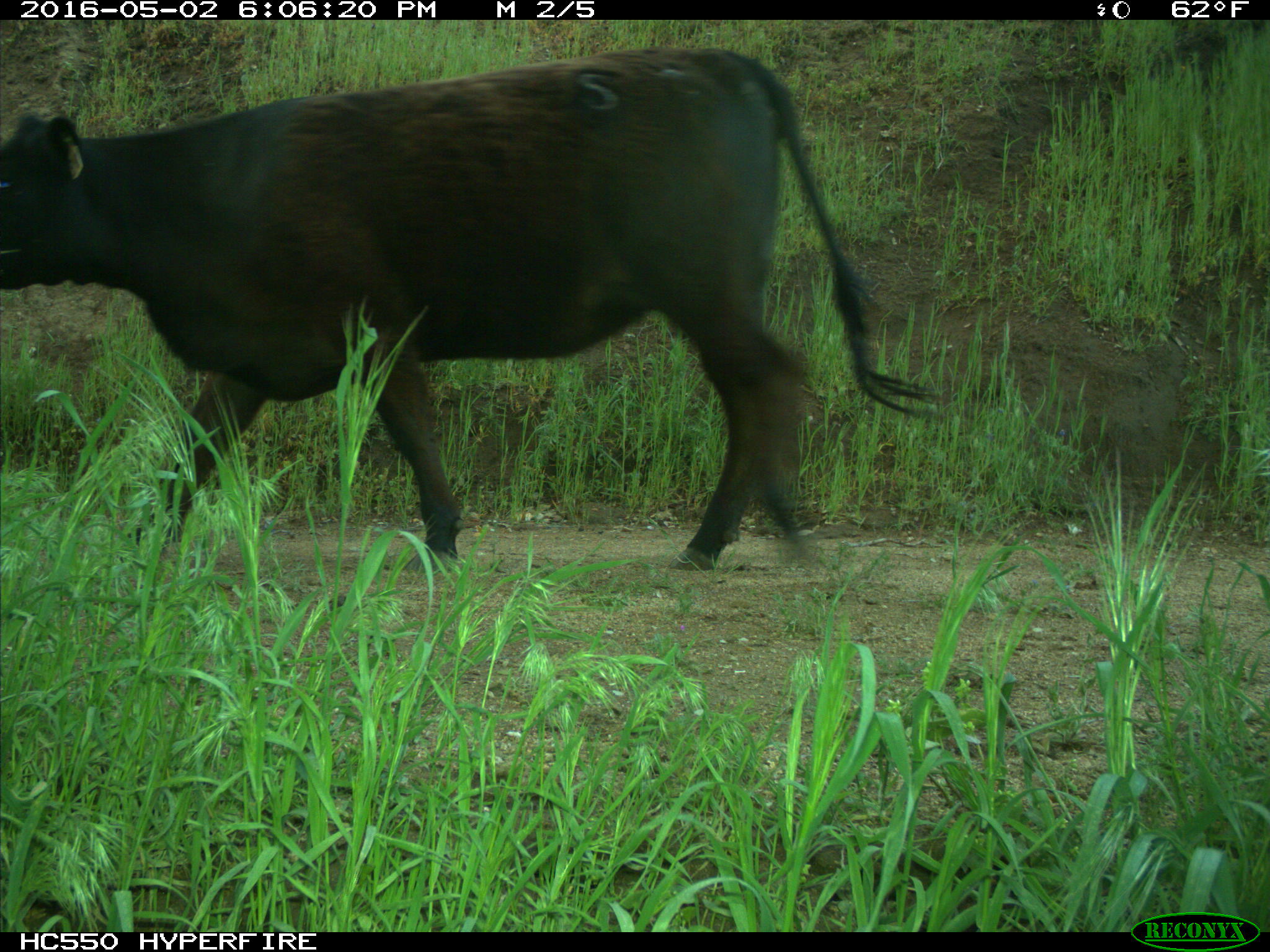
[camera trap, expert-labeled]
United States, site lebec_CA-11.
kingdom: Animalia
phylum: Chordata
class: Mammalia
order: Artiodactyla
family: Bovidae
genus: Bos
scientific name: Bos taurus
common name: domestic cow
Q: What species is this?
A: Bos taurus (domestic cow).